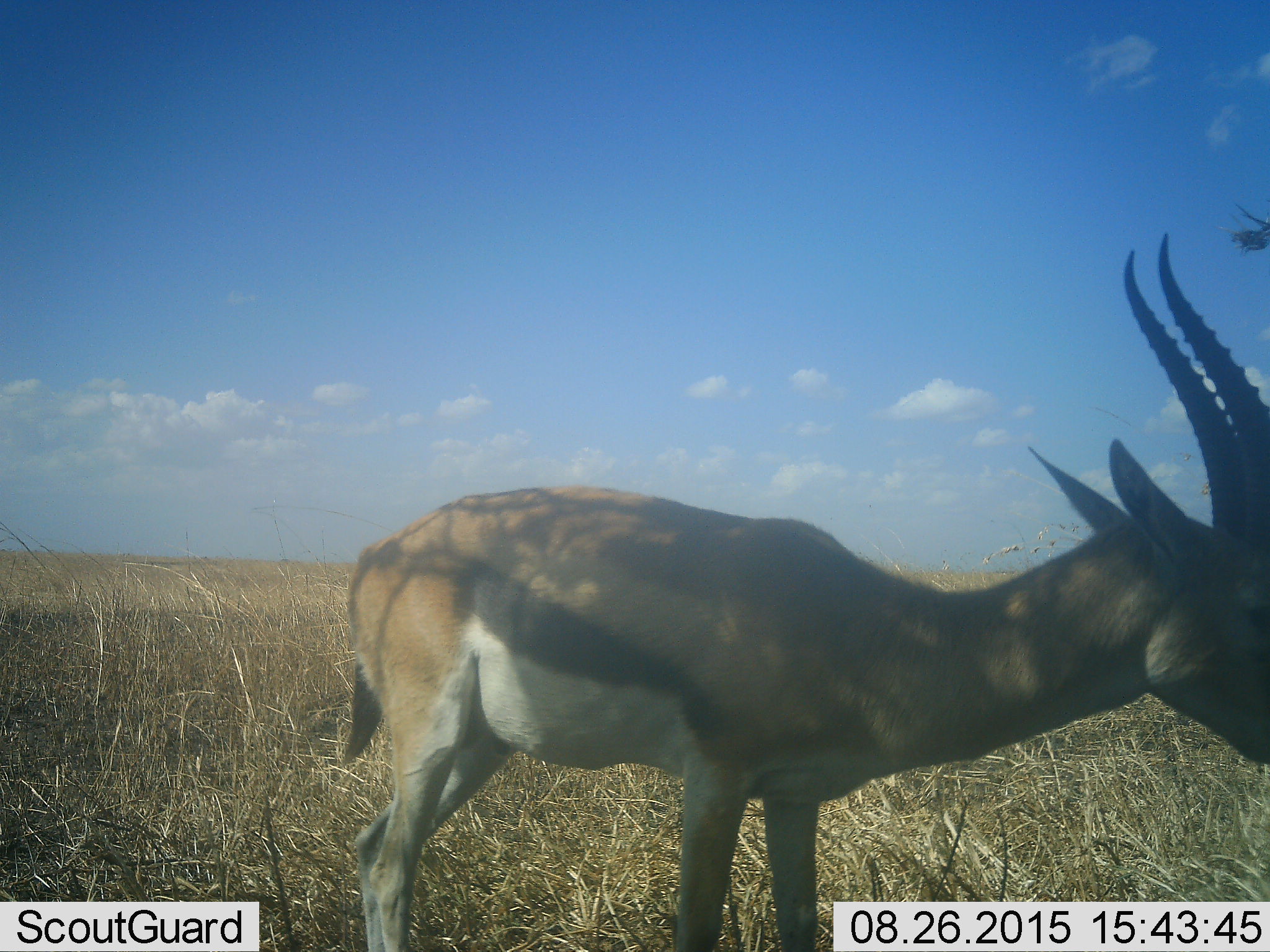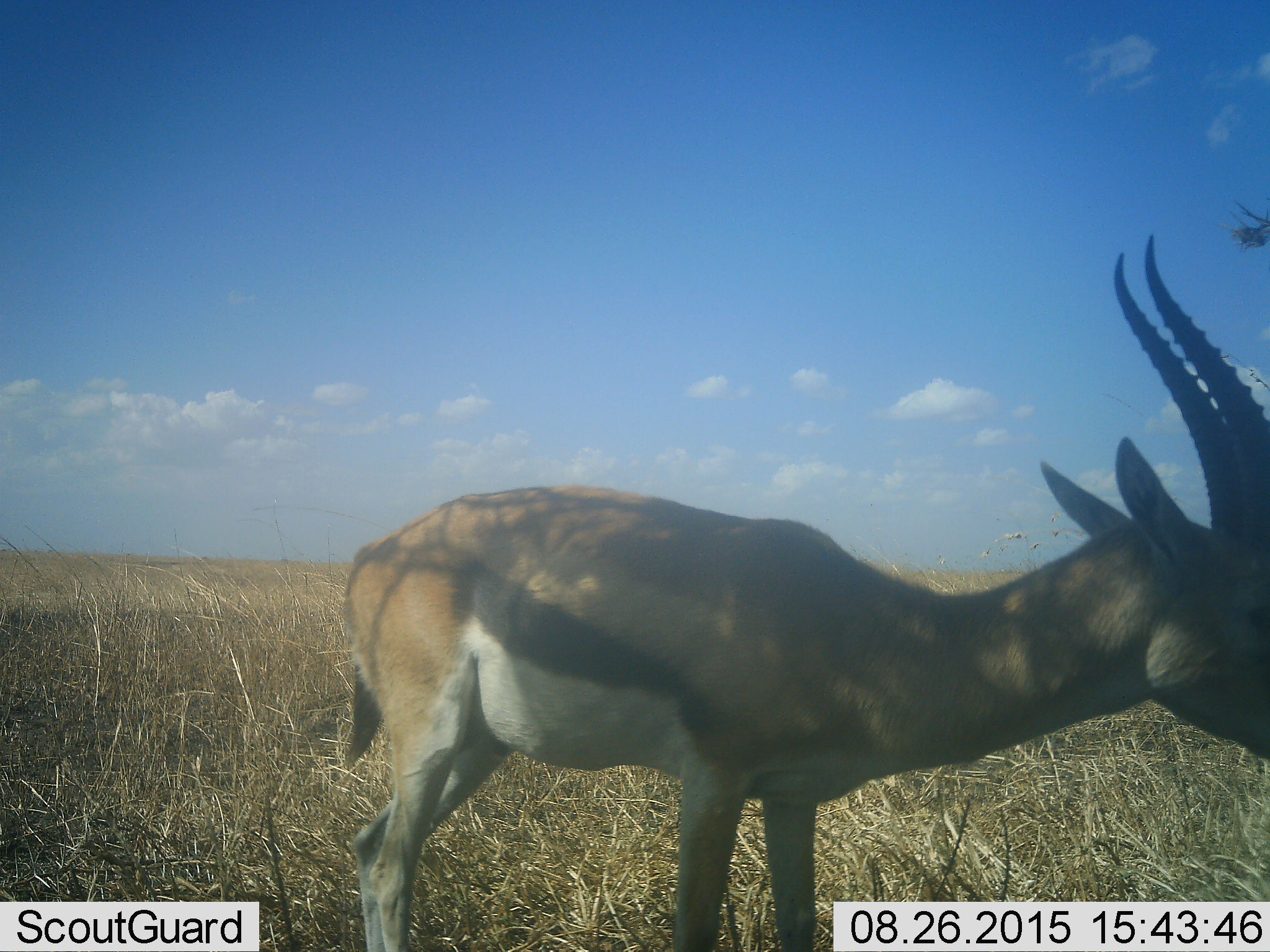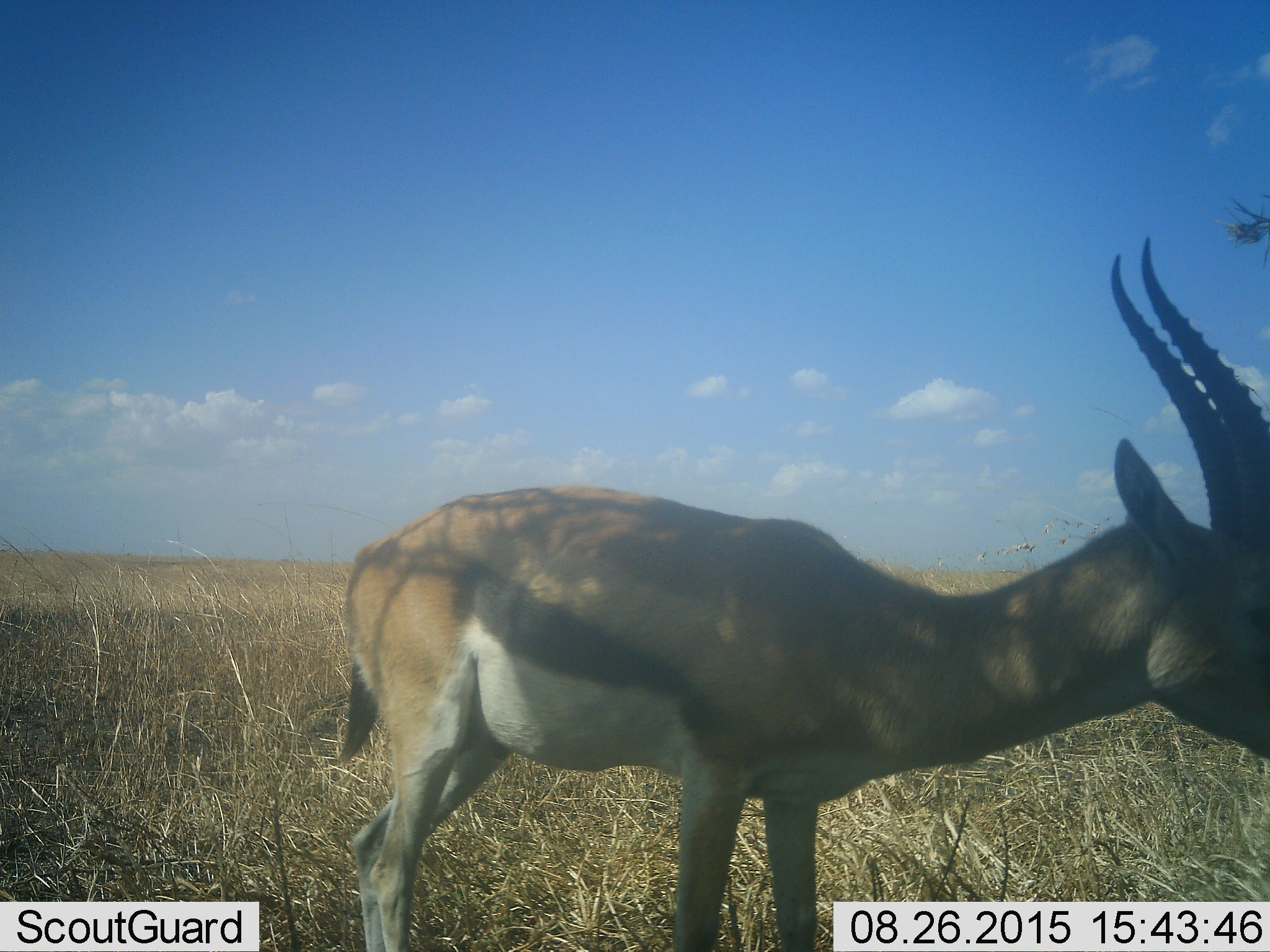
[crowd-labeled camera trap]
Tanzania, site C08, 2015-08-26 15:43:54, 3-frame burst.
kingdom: Animalia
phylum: Chordata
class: Mammalia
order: Artiodactyla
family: Bovidae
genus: Eudorcas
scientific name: Eudorcas thomsonii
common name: thomson's gazelle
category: gazellethomsons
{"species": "gazellethomsons (thomson's gazelle) (Eudorcas thomsonii)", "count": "1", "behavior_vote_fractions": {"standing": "88%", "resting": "12%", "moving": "6%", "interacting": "0%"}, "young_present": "0%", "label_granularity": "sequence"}